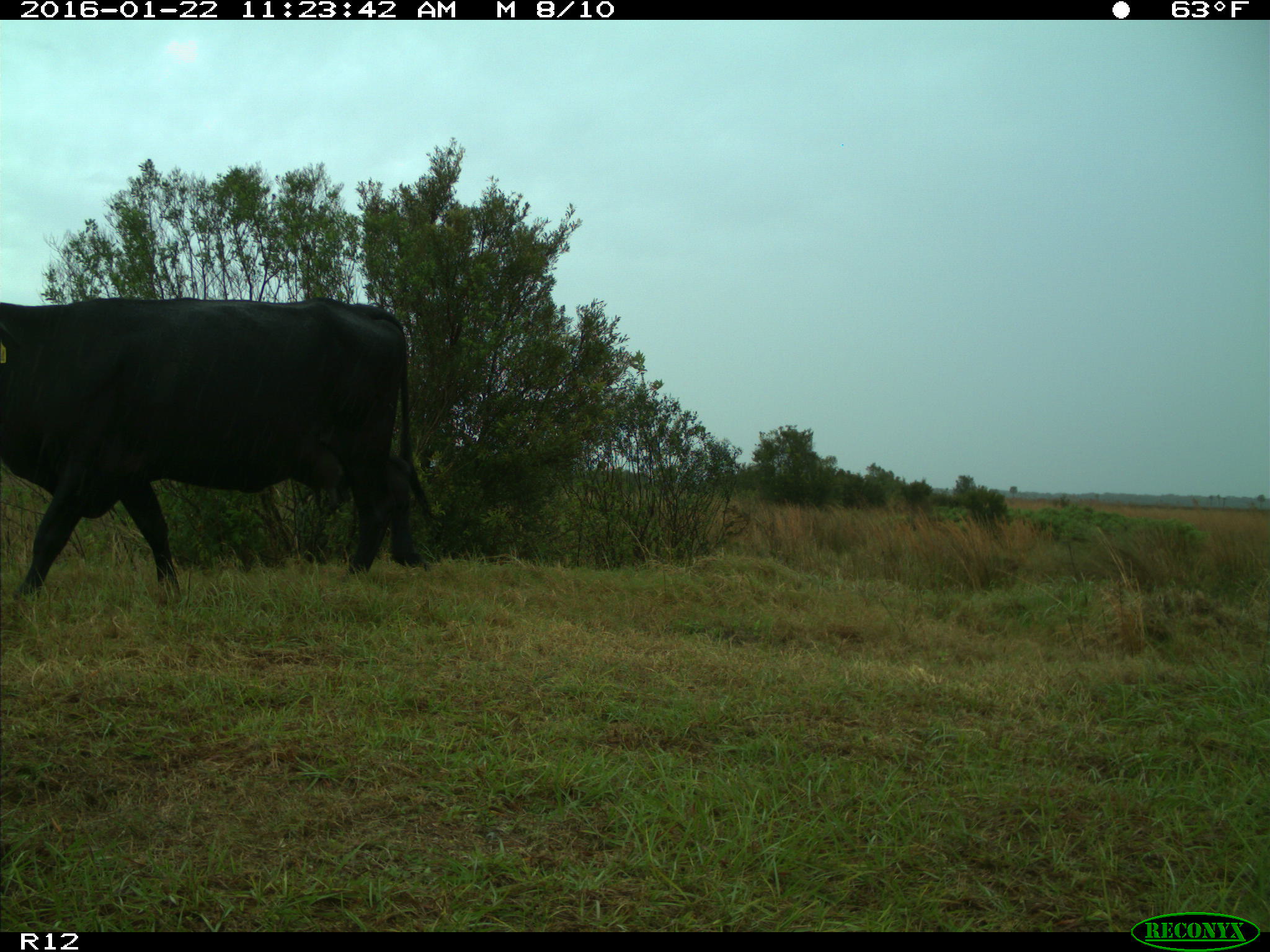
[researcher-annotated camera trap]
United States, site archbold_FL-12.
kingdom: Animalia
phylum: Chordata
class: Mammalia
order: Artiodactyla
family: Bovidae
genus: Bos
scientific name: Bos taurus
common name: domestic cow